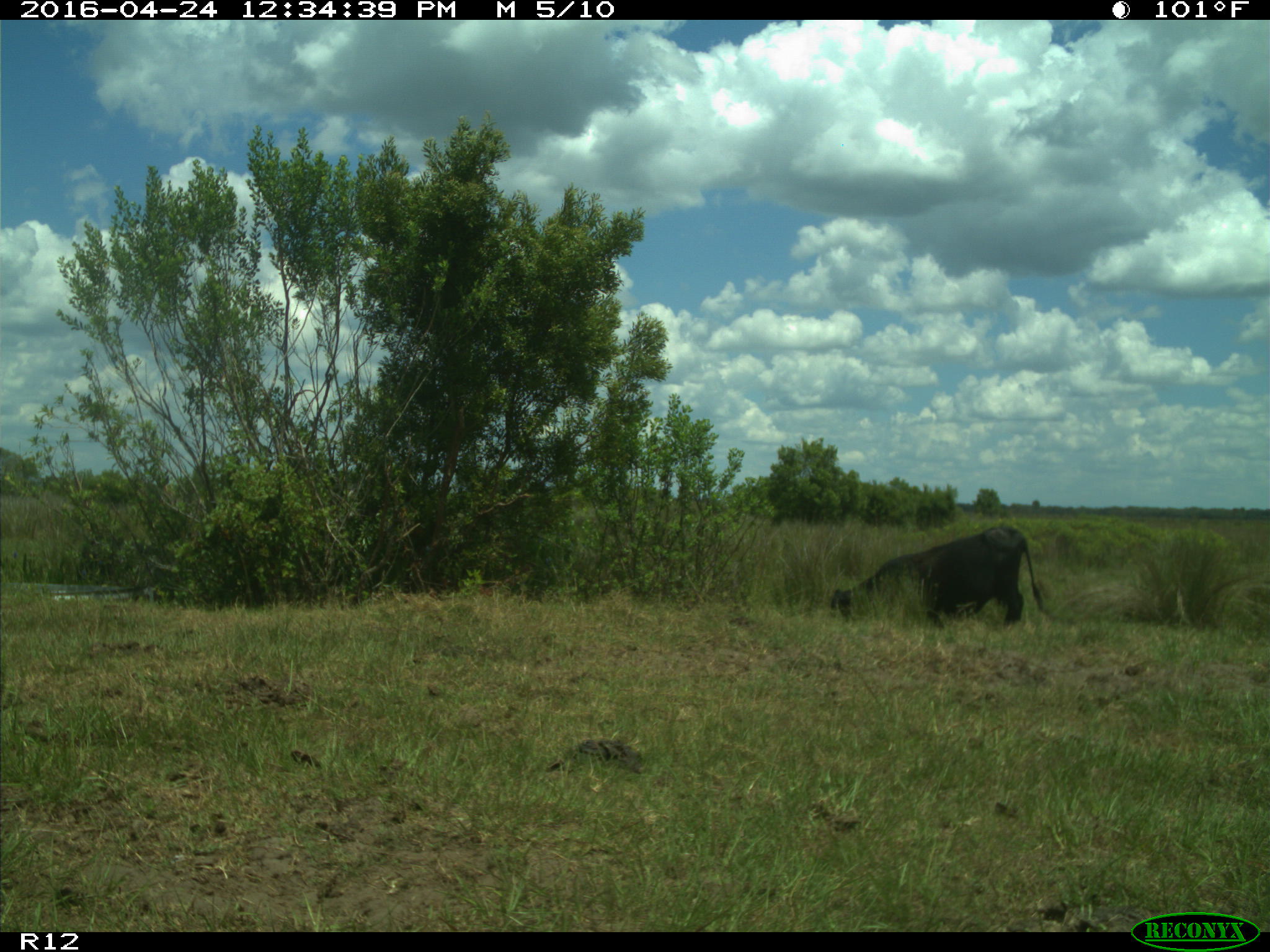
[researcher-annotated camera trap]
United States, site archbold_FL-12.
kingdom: Animalia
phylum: Chordata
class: Mammalia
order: Artiodactyla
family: Bovidae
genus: Bos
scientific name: Bos taurus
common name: domestic cow